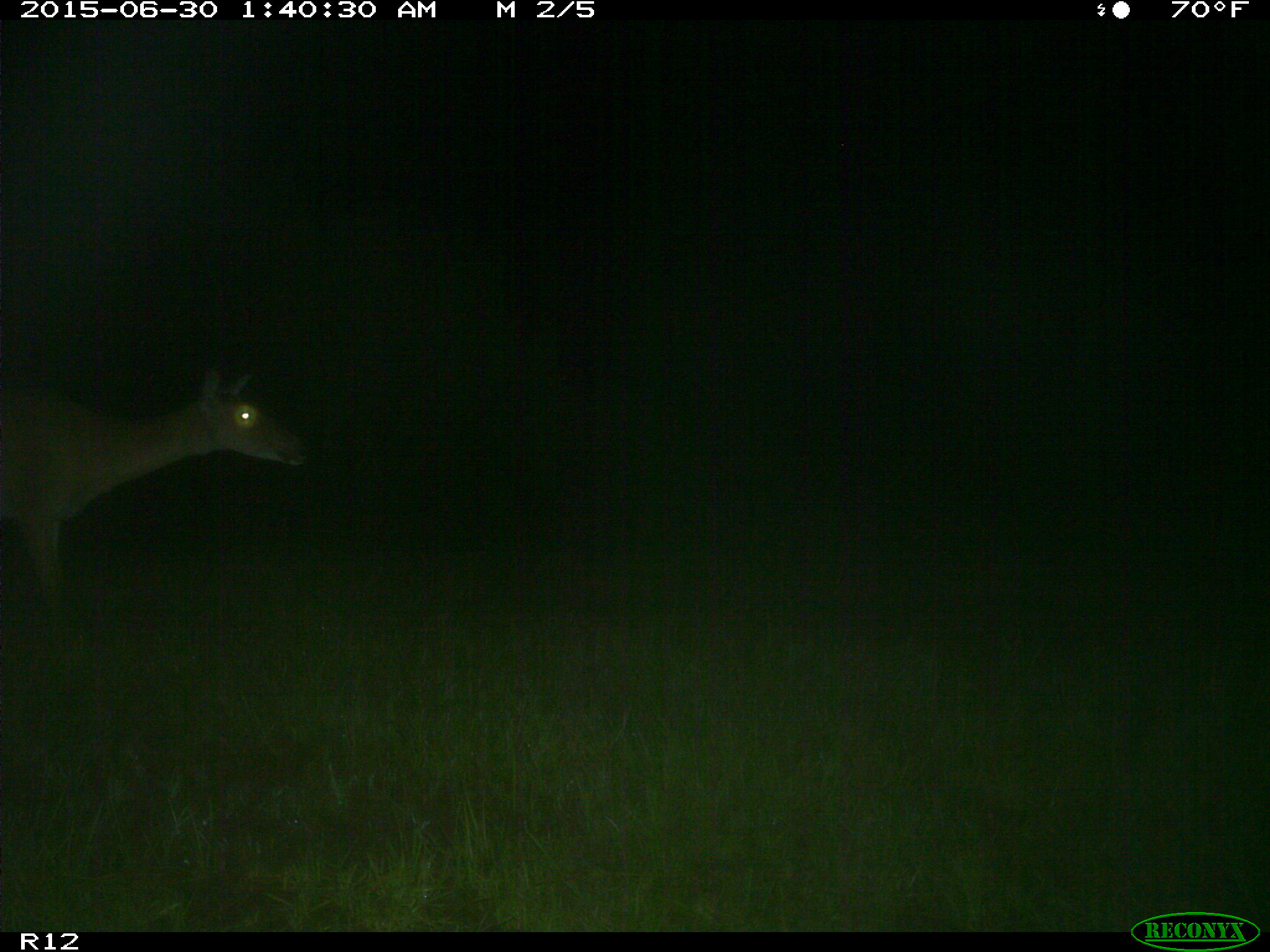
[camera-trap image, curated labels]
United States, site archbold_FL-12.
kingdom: Animalia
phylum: Chordata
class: Mammalia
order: Artiodactyla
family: Cervidae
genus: Odocoileus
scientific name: Odocoileus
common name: deer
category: unidentified deer